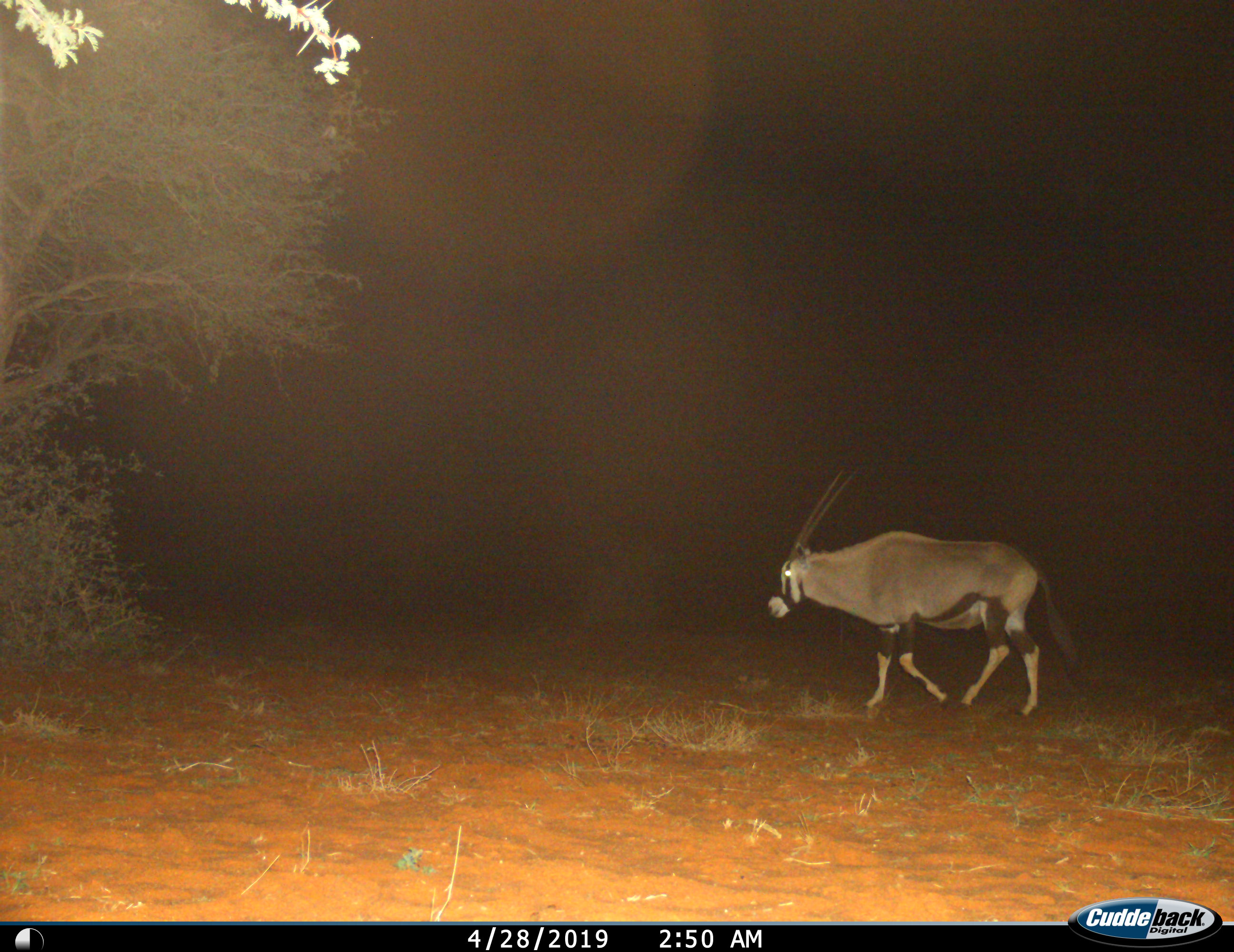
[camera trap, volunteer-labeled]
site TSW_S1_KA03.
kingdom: Animalia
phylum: Chordata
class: Mammalia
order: Artiodactyla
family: Bovidae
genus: Oryx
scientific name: Oryx gazella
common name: gemsbok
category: oryx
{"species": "oryx (gemsbok) (Oryx gazella)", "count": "1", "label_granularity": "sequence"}